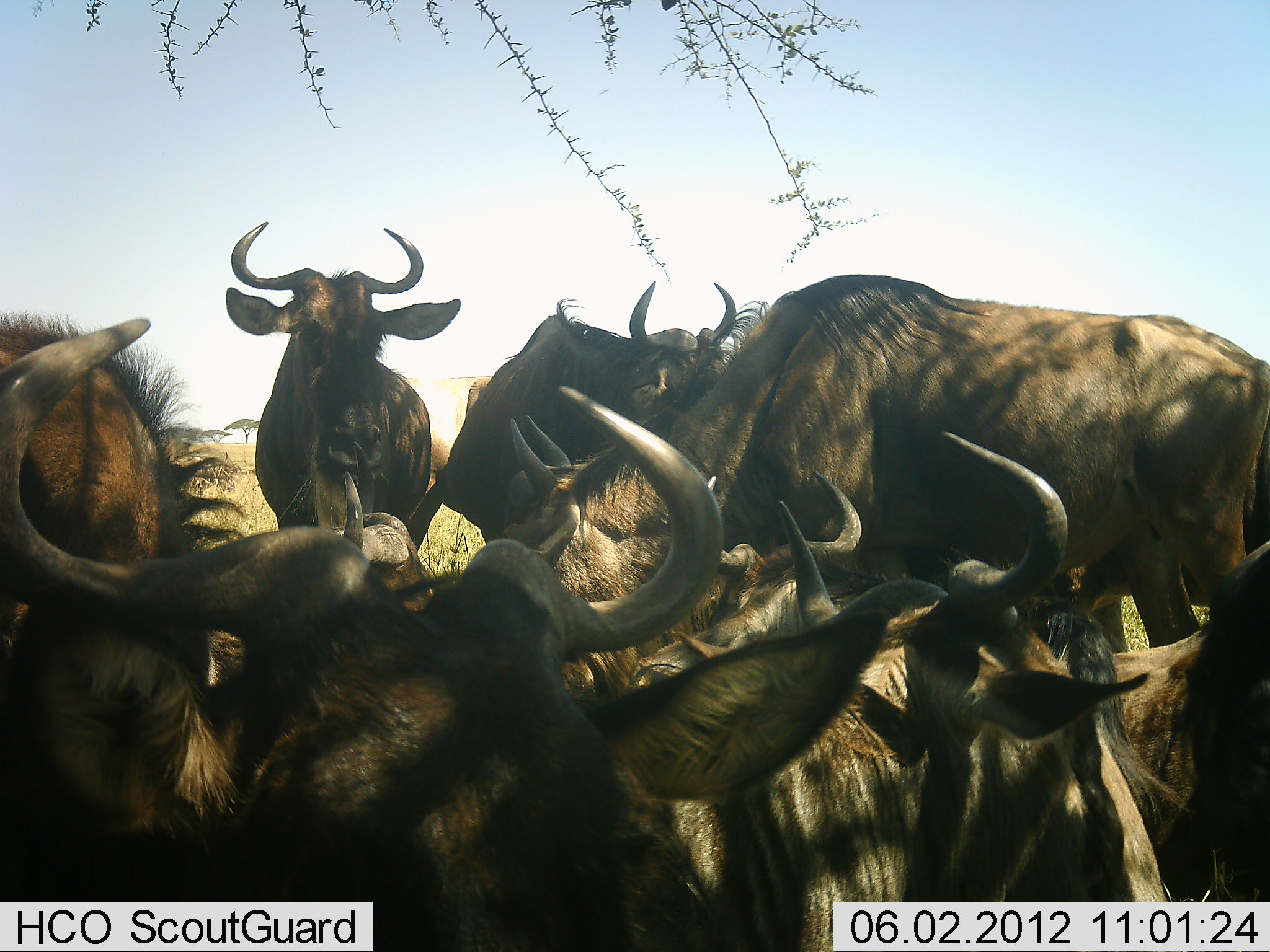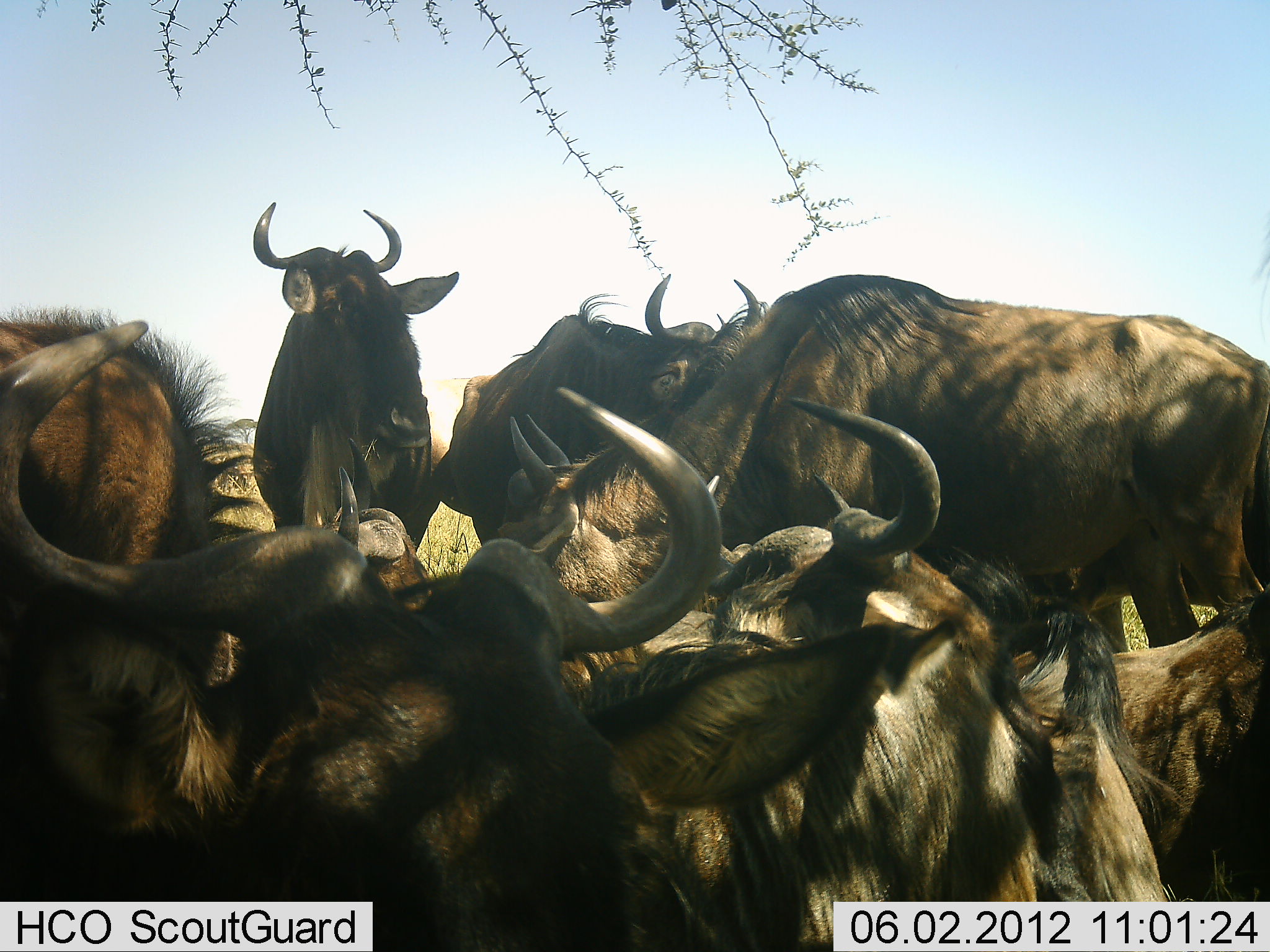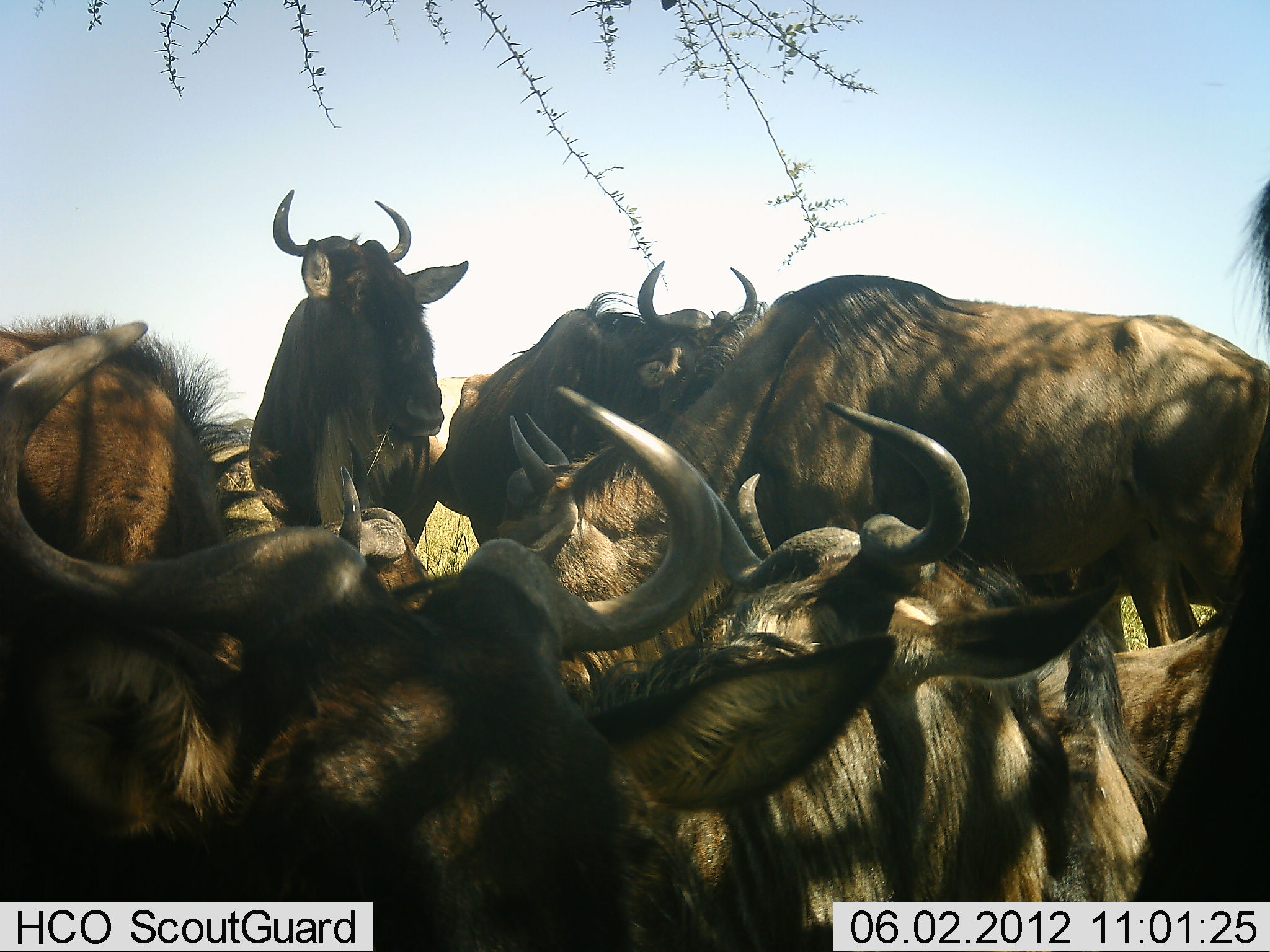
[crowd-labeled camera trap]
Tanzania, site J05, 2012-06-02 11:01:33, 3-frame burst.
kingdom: Animalia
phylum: Chordata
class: Mammalia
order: Artiodactyla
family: Bovidae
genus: Connochaetes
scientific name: Connochaetes taurinus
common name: blue wildebeest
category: wildebeest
Wildebeest (blue wildebeest) (Connochaetes taurinus), count 9. Behavior (volunteer vote fractions): standing 80%, resting 70%, moving 0%, interacting 60%. Young present (vote fraction): 0%. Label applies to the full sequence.